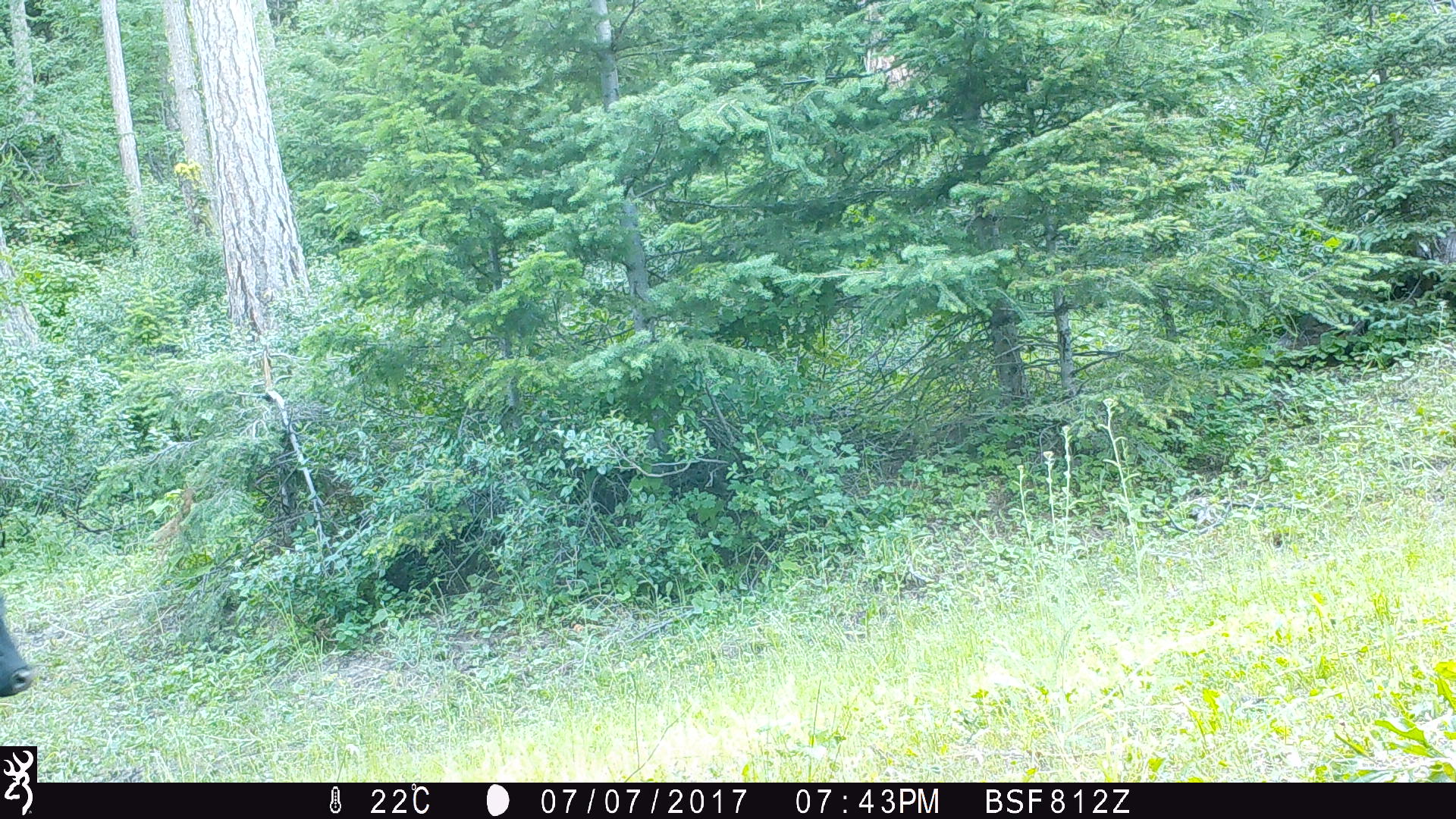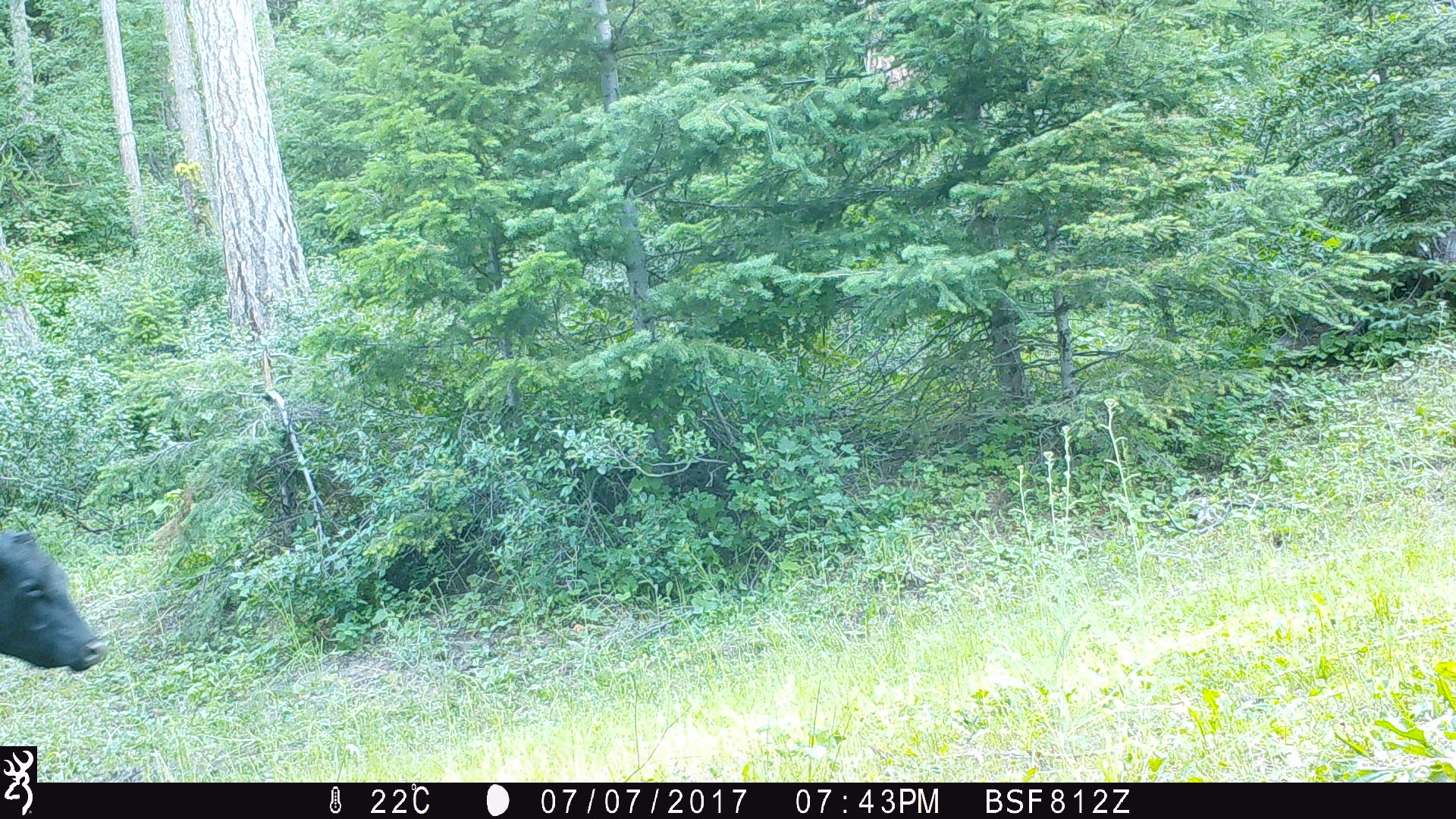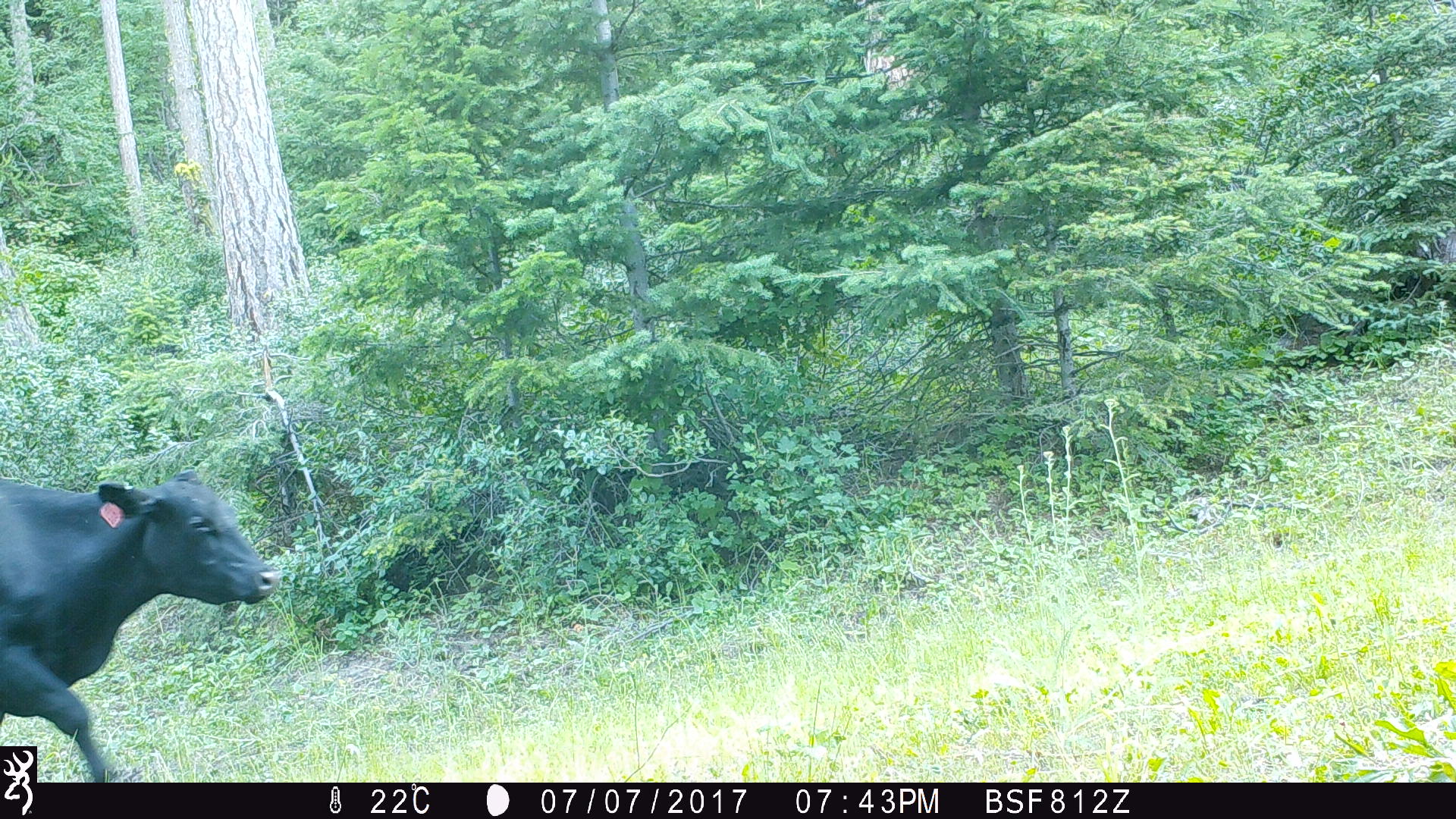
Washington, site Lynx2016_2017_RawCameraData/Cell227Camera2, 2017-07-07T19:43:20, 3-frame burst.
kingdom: Animalia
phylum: Chordata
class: Mammalia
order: Artiodactyla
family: Bovidae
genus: Bos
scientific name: Bos taurus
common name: domestic cattle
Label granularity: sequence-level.